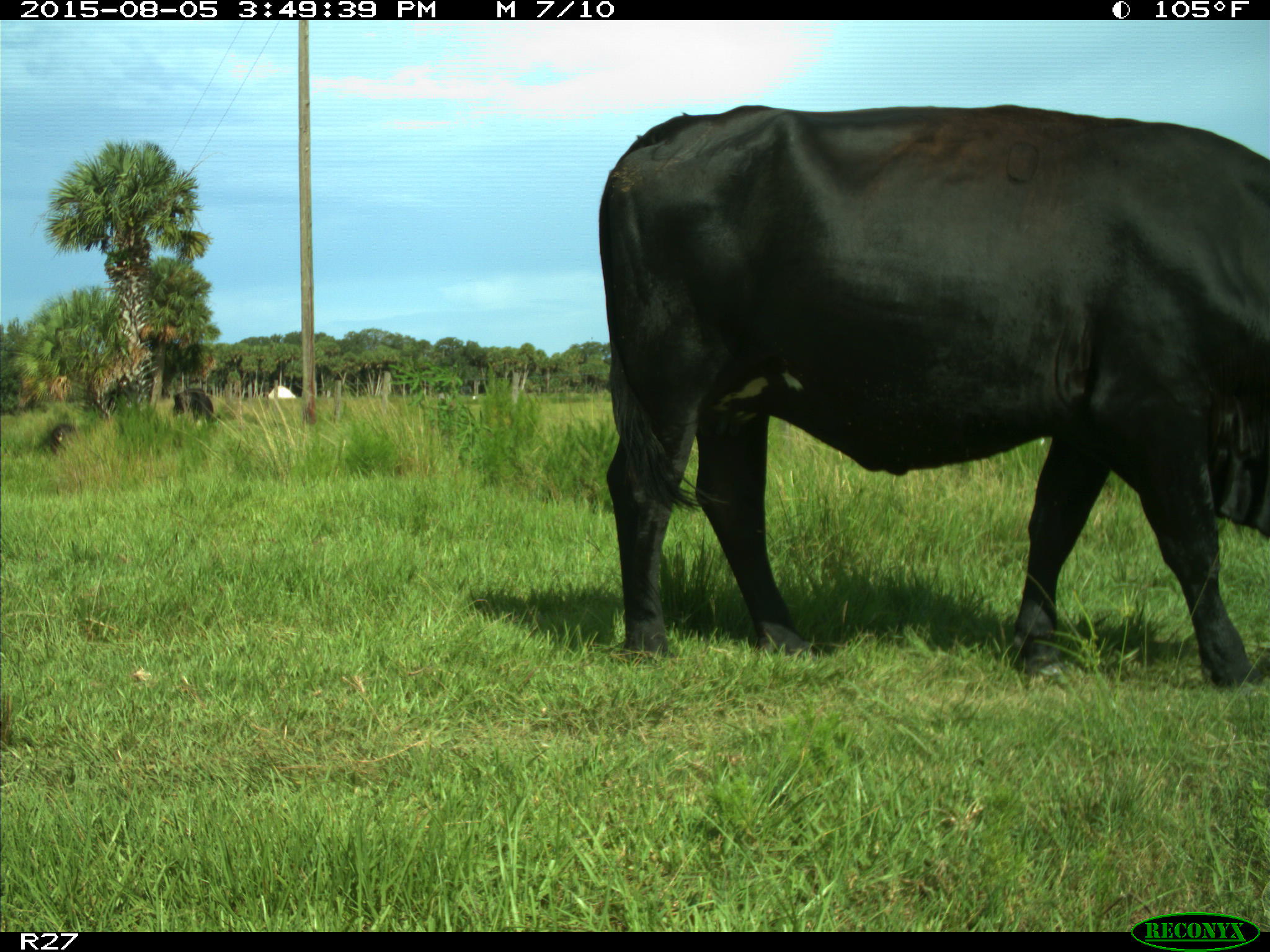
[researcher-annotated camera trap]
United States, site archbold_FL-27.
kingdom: Animalia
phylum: Chordata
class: Mammalia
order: Artiodactyla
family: Bovidae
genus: Bos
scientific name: Bos taurus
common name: domestic cow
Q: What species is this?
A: Bos taurus (domestic cow).